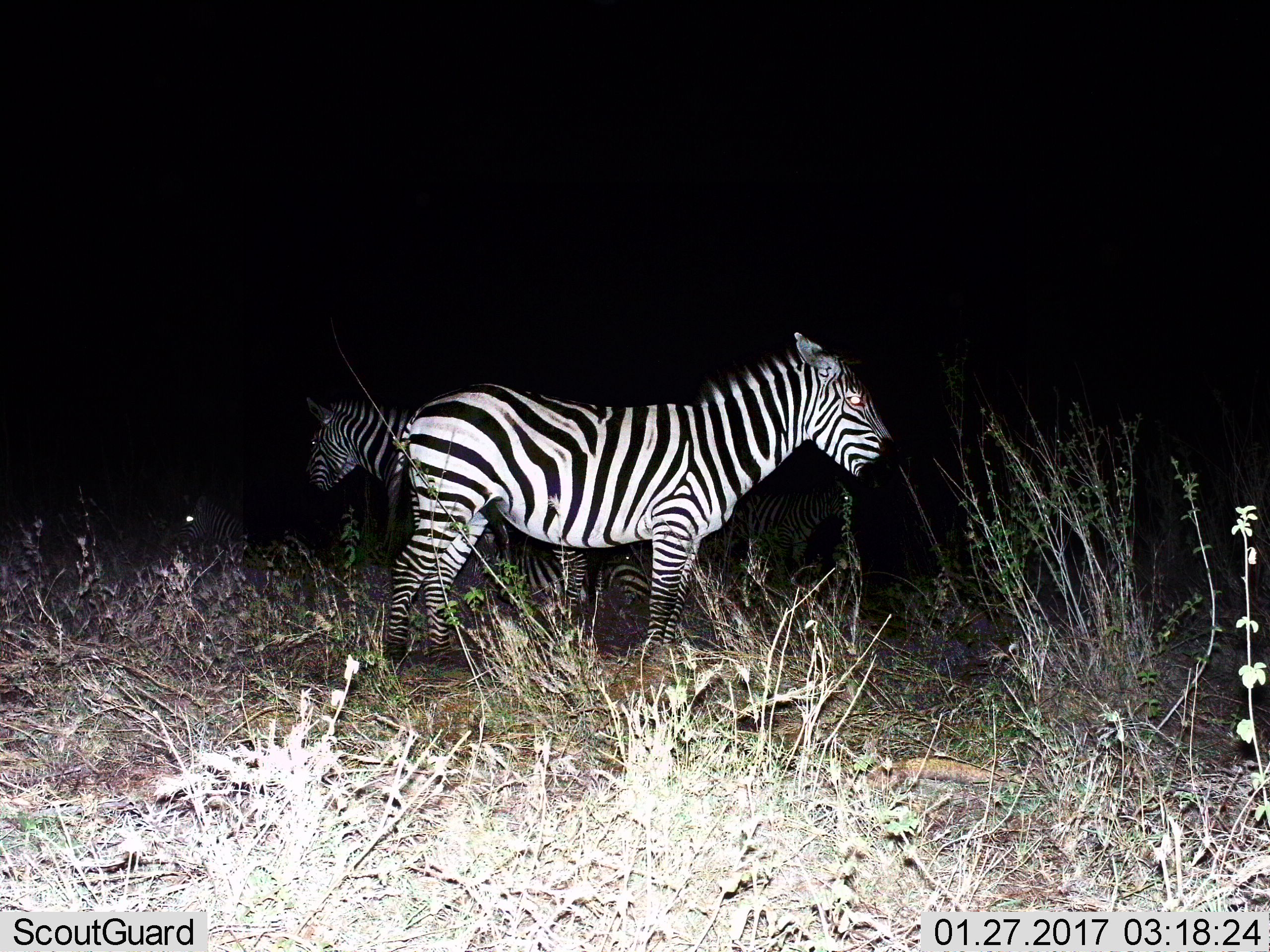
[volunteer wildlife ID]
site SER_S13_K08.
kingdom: Animalia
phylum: Chordata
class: Mammalia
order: Perissodactyla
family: Equidae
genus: Equus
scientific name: Equus quagga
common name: plains zebra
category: zebraplains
Zebraplains (plains zebra) (Equus quagga), count 4. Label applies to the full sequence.